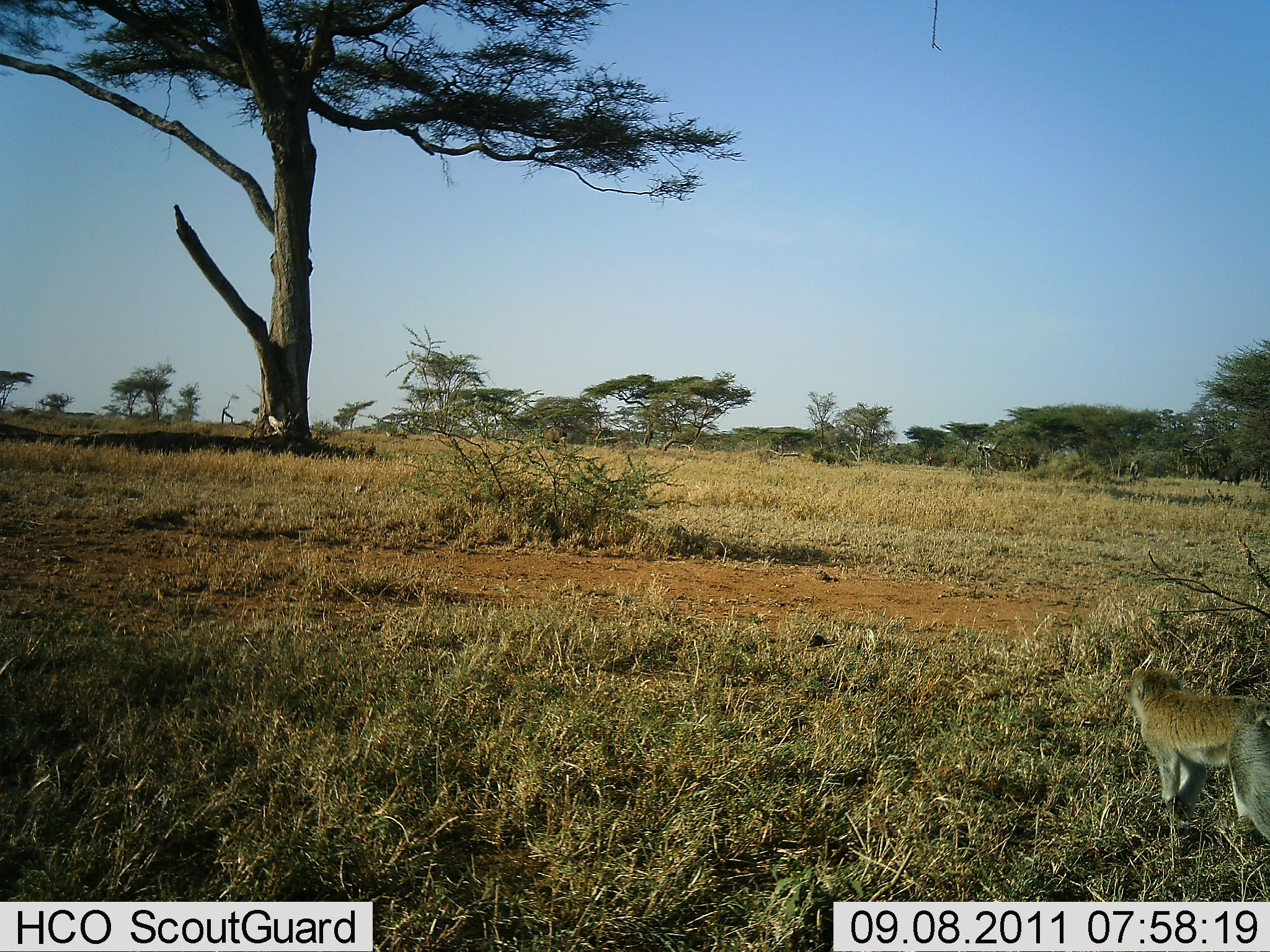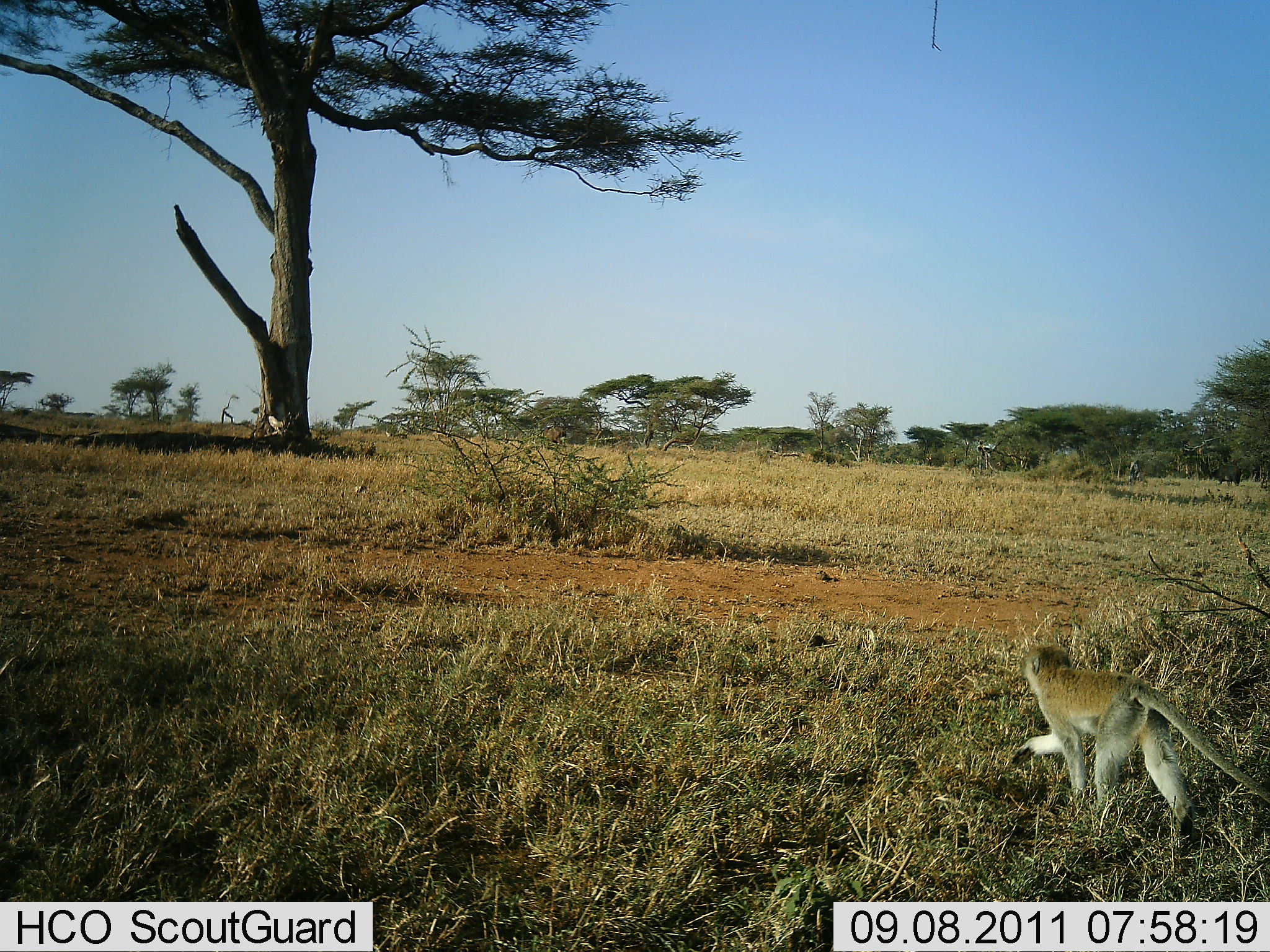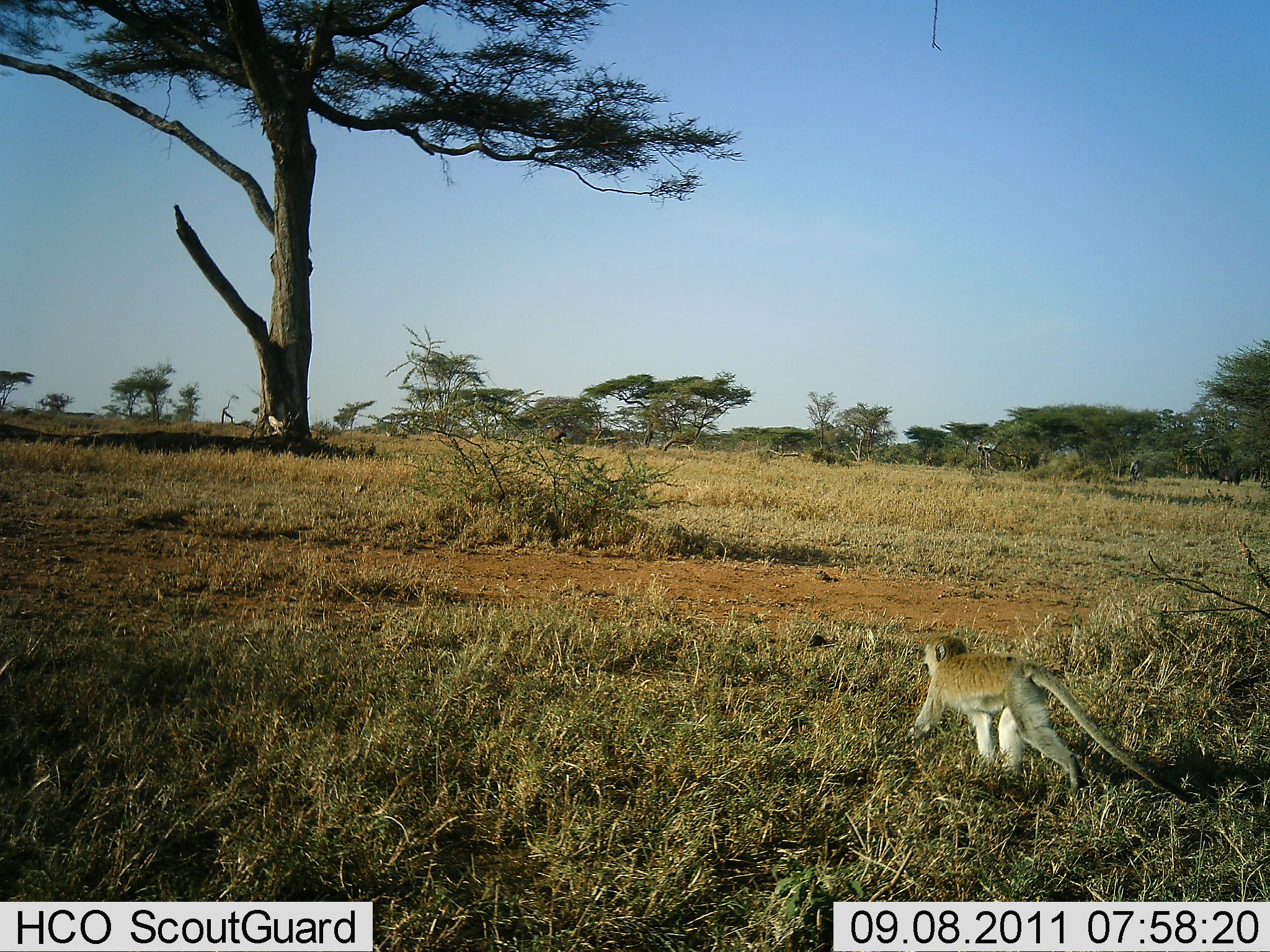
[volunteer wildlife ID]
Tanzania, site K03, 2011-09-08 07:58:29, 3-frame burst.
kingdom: Animalia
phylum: Chordata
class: Mammalia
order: Primates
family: Cercopithecidae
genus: Chlorocebus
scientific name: Chlorocebus pygerythrus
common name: vervet monkey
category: monkeyvervet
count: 1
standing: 0%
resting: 0%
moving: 100%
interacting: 0%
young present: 0%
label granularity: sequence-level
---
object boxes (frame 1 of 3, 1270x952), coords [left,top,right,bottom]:
animal: [1128,668,1270,844]; [1210,464,1243,490]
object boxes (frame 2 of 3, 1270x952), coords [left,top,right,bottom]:
animal: [1008,645,1270,850]; [1209,464,1242,488]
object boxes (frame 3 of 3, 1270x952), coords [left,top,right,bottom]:
animal: [904,636,1195,806]; [1209,463,1244,489]